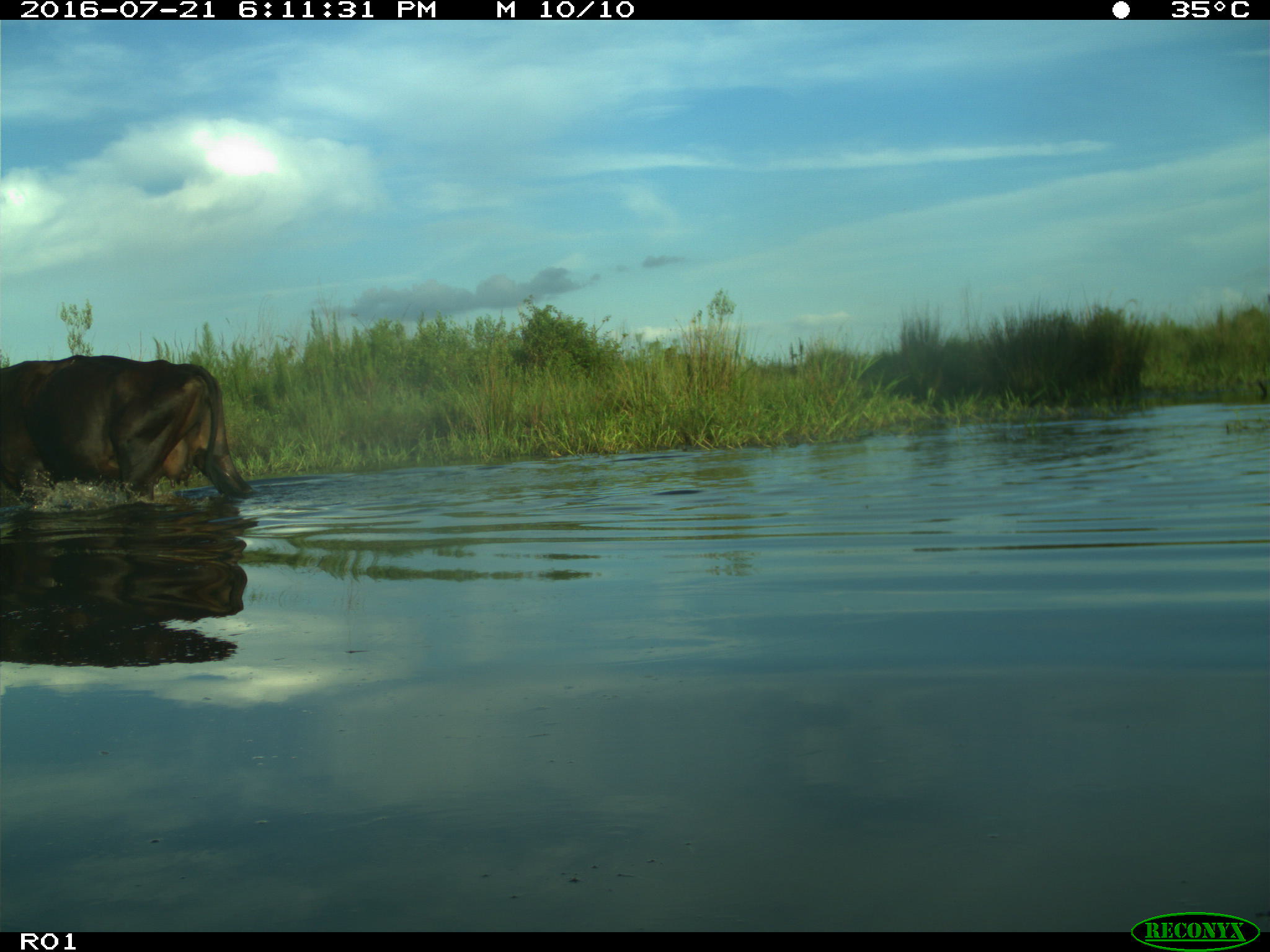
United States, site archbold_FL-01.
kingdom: Animalia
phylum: Chordata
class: Mammalia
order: Artiodactyla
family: Bovidae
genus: Bos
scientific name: Bos taurus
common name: domestic cow